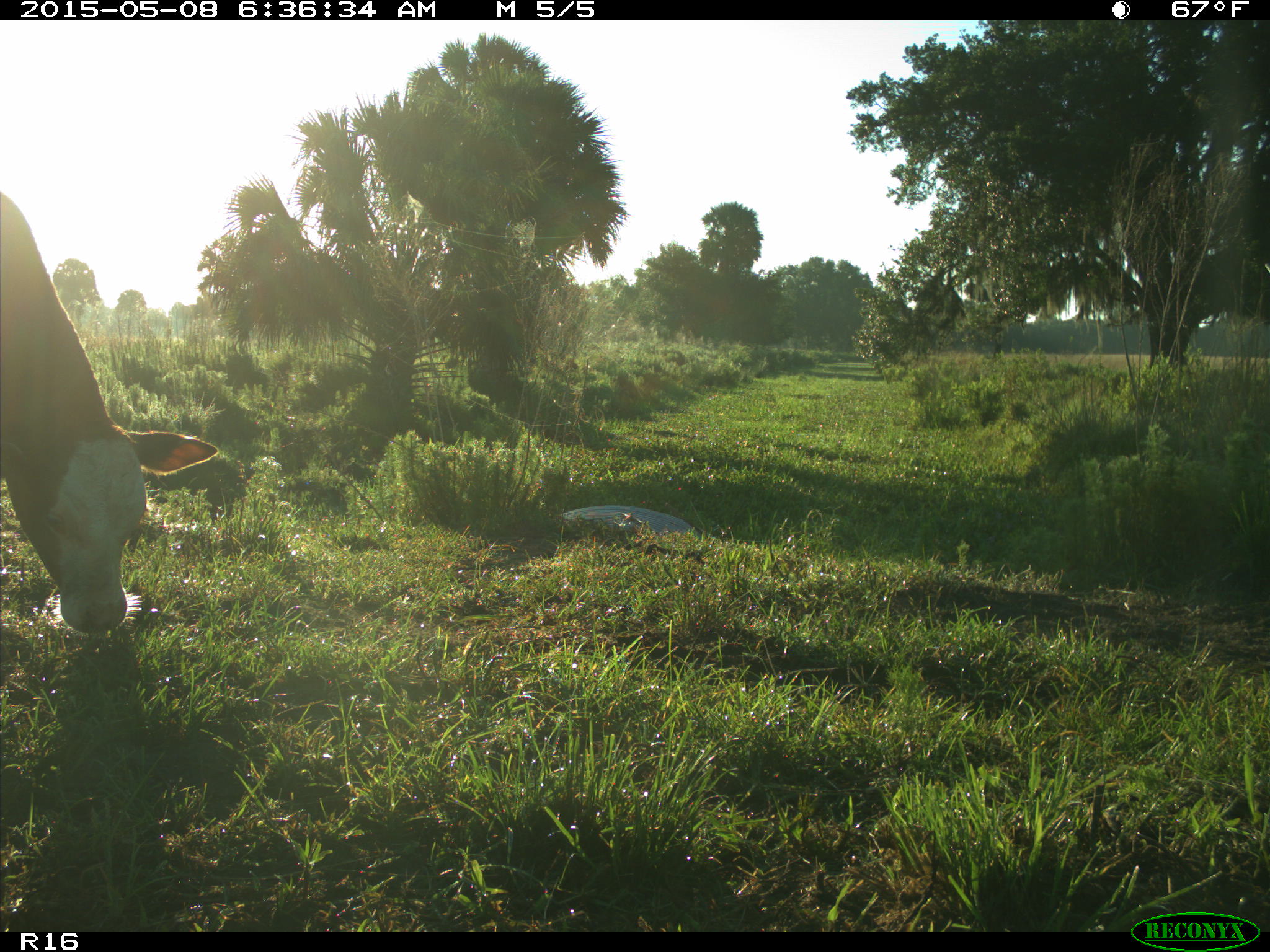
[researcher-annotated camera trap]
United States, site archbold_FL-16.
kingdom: Animalia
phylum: Chordata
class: Mammalia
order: Artiodactyla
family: Bovidae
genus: Bos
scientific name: Bos taurus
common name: domestic cow